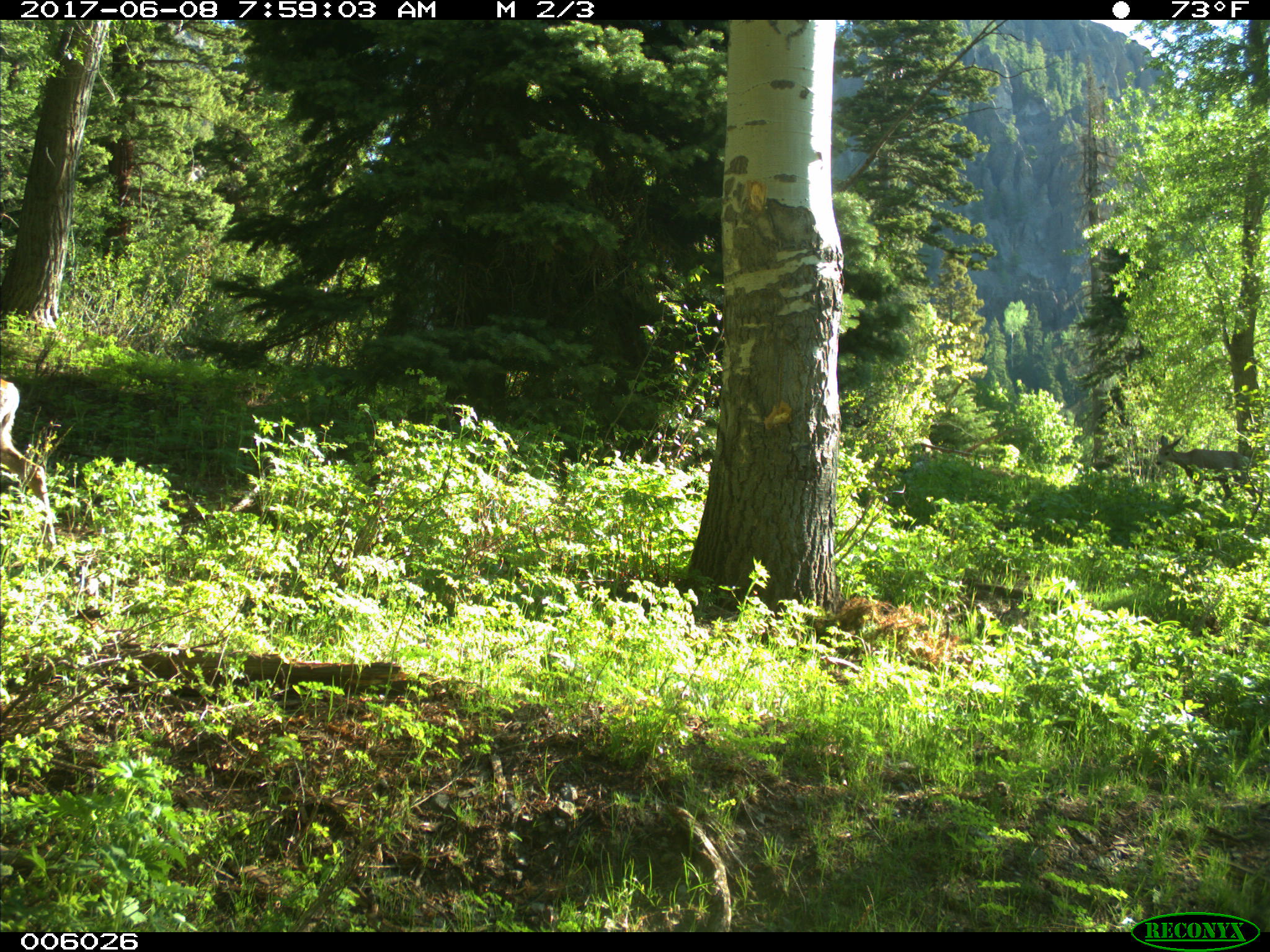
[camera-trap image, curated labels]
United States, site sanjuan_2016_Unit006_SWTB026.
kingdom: Animalia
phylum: Chordata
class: Mammalia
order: Artiodactyla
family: Cervidae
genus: Odocoileus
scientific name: Odocoileus hemionus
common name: mule deer